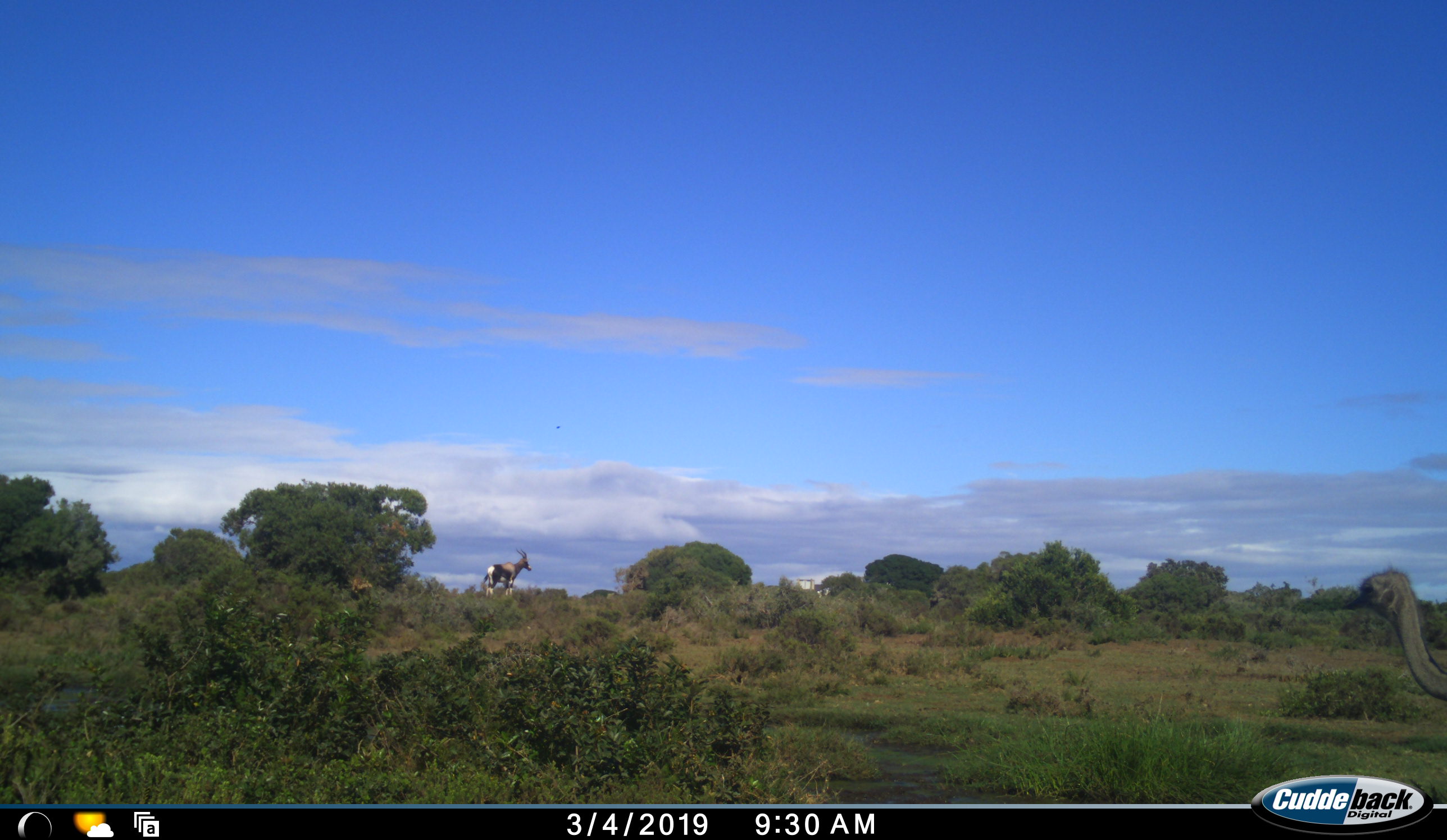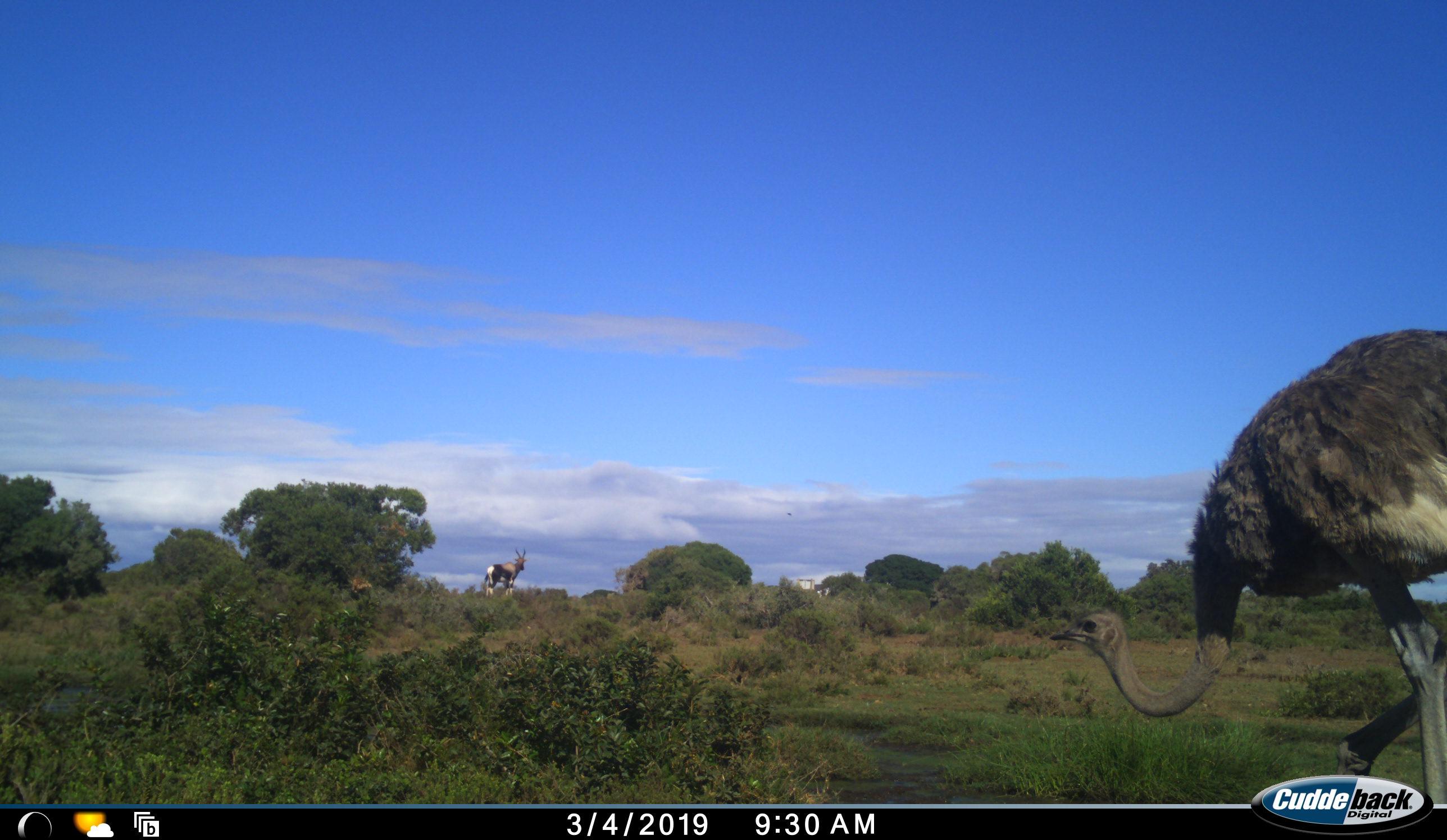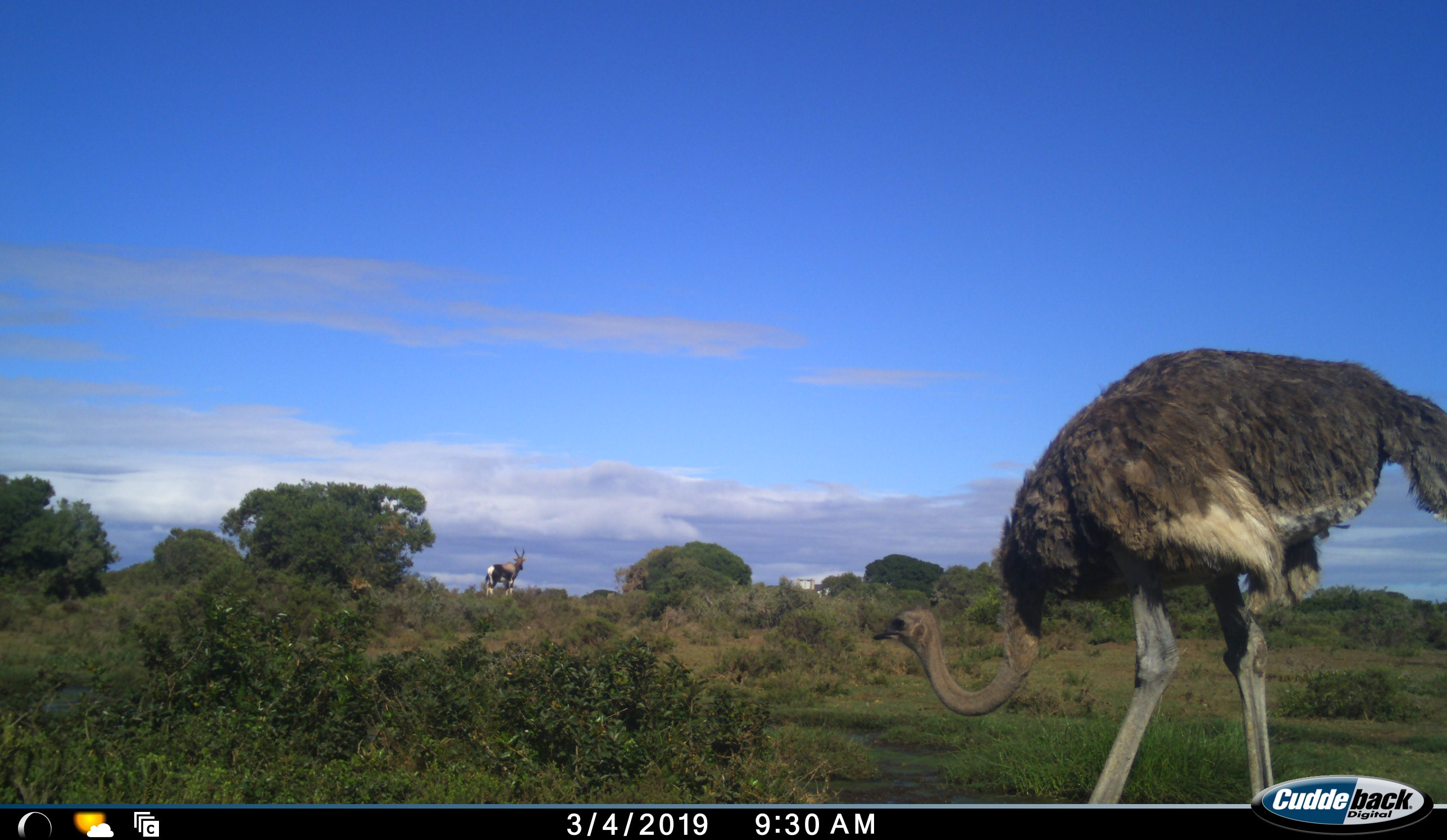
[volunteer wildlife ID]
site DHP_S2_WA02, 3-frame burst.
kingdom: Animalia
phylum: Chordata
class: Mammalia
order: Artiodactyla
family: Bovidae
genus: Damaliscus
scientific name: Damaliscus pygargus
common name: bontebok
Bontebok (Damaliscus pygargus), count 1. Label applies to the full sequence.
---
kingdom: Animalia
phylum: Chordata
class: Aves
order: Struthioniformes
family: Struthionidae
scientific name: Struthionidae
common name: ostrich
Ostrich (Struthionidae), count 1. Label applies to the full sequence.